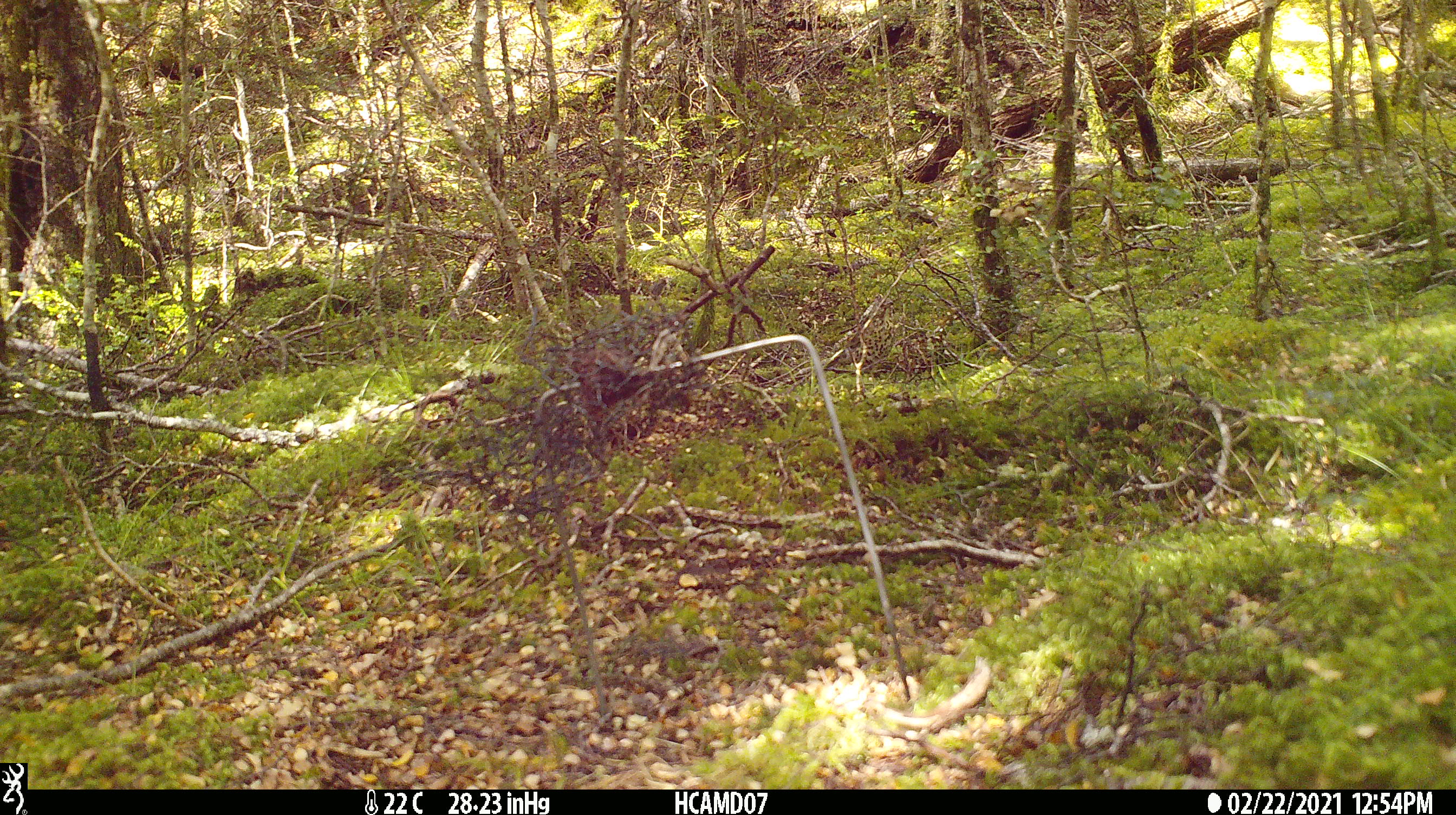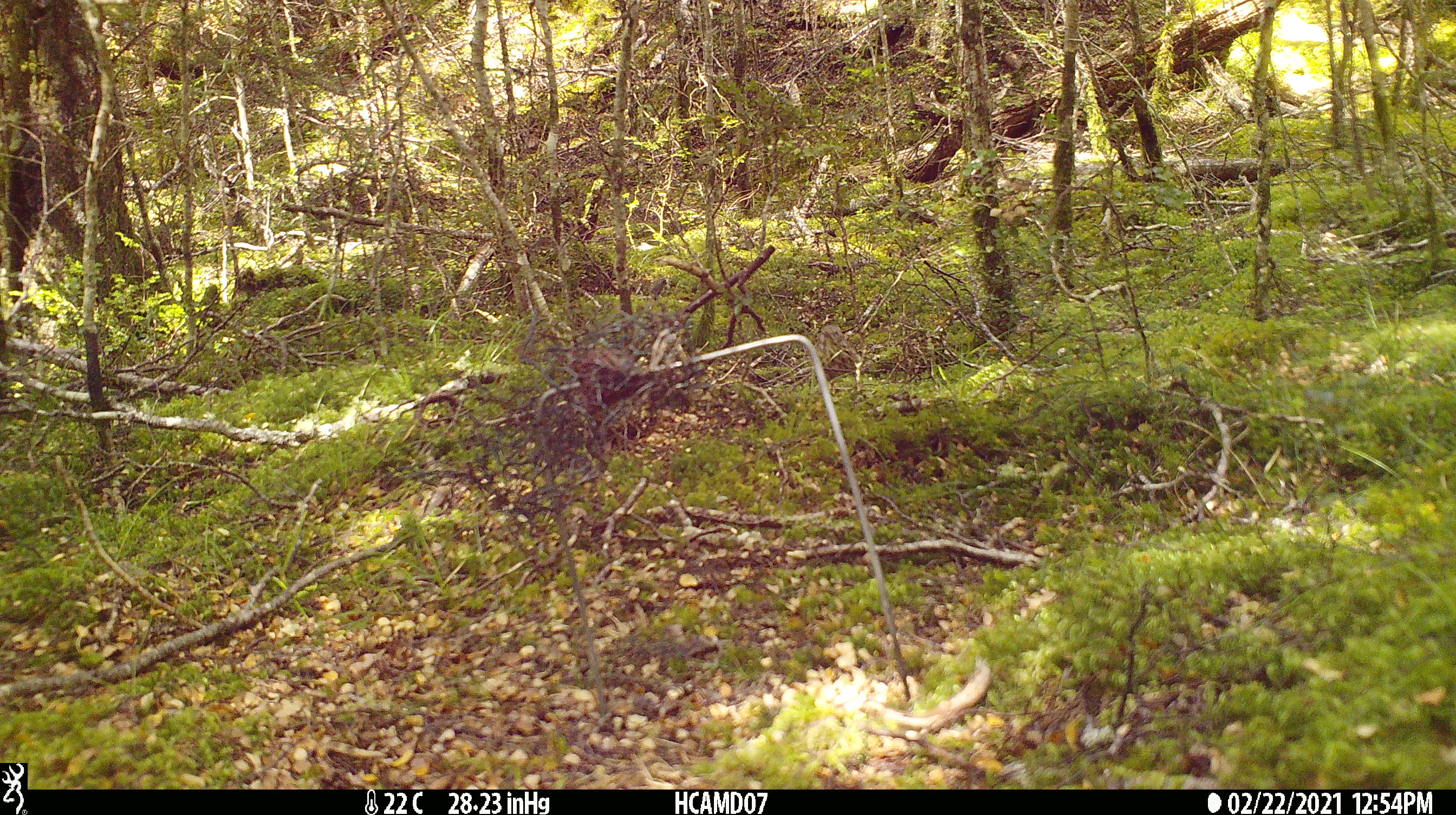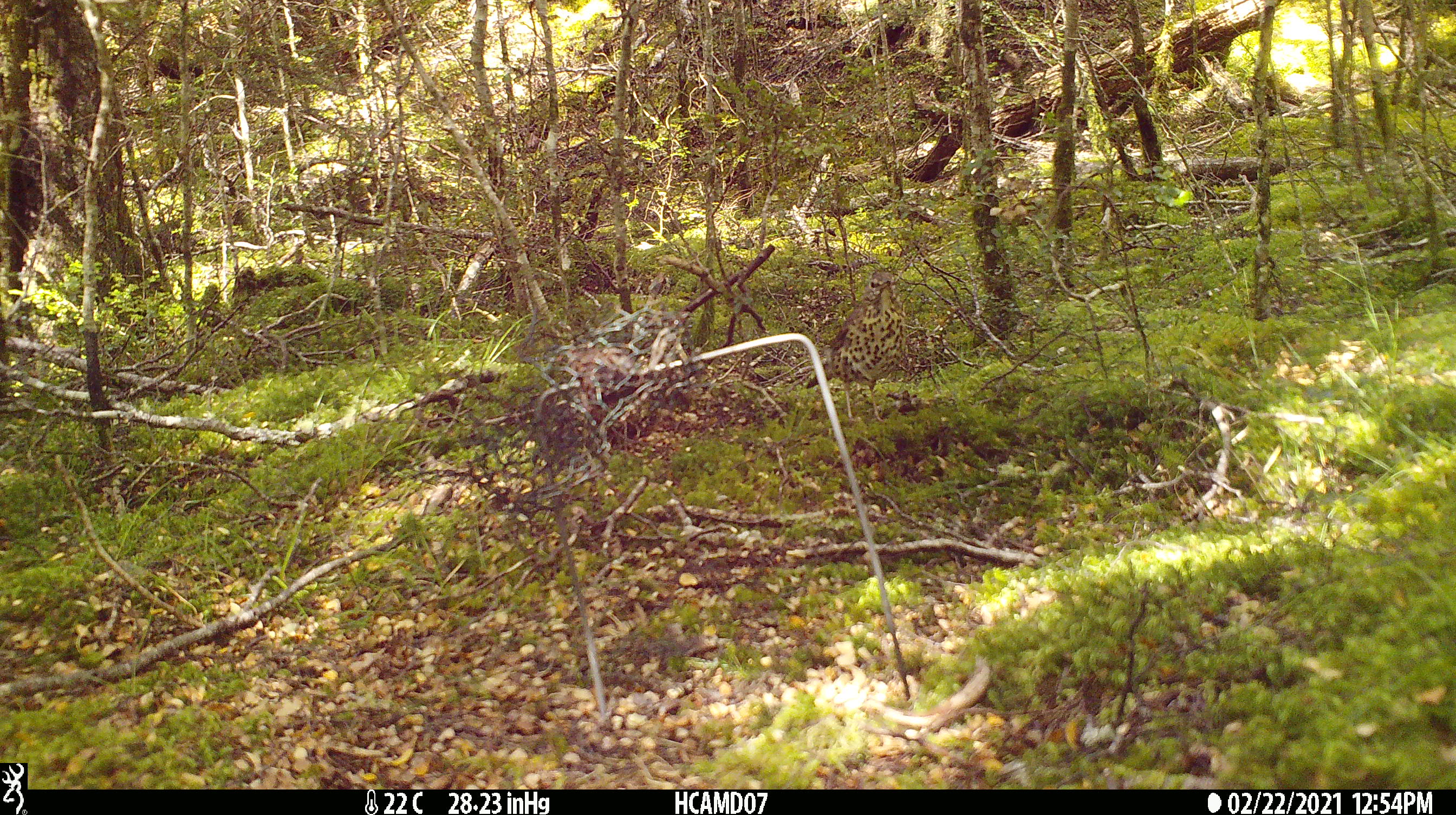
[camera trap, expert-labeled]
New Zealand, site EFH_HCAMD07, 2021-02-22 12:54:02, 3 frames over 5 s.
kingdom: Animalia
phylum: Chordata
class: Aves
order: Passeriformes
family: Turdidae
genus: Turdus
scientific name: Turdus philomelos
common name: song thrush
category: thrush